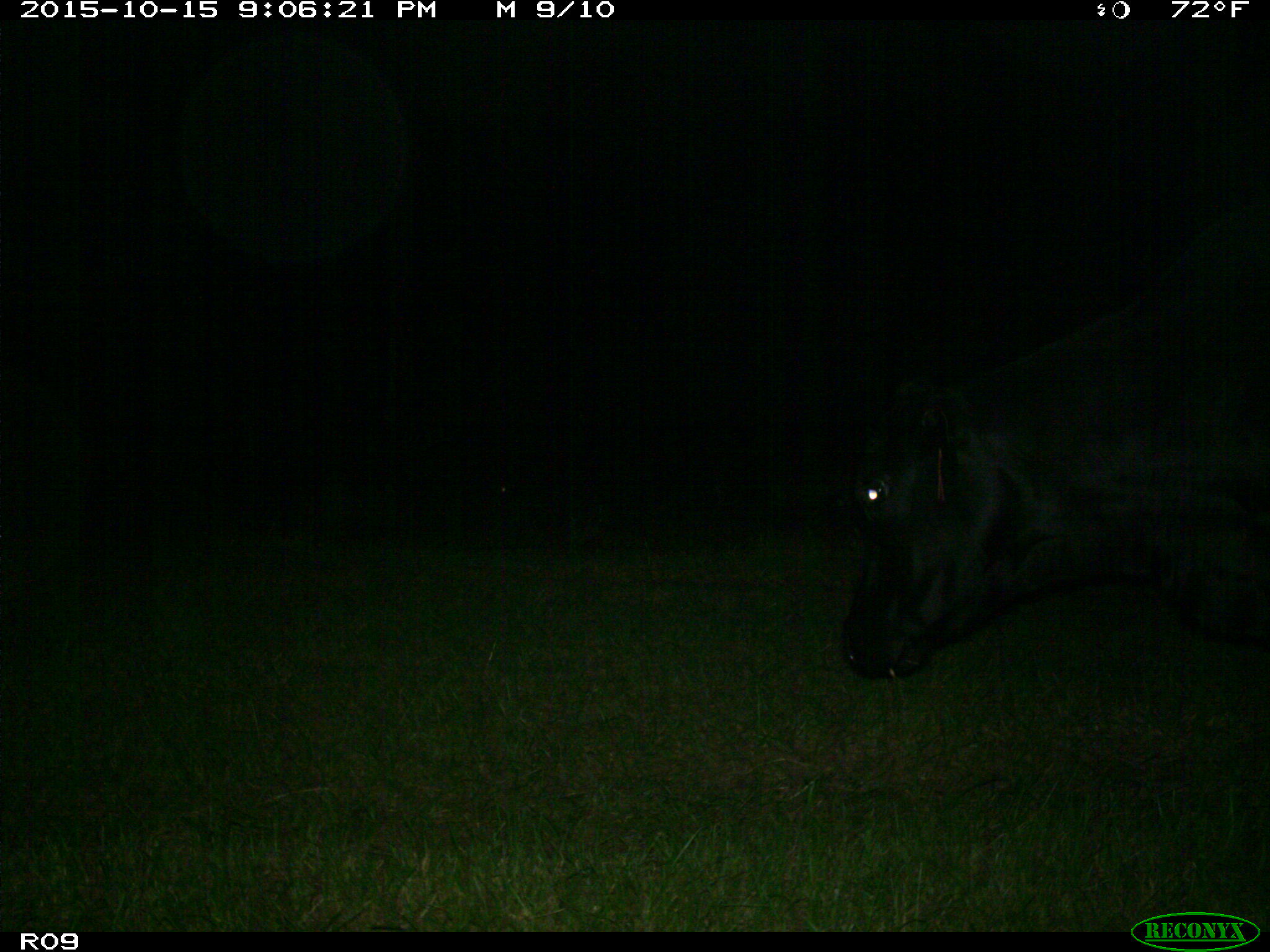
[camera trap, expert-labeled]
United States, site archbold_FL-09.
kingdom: Animalia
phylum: Chordata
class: Mammalia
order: Artiodactyla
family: Bovidae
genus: Bos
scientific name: Bos taurus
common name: domestic cow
Bos taurus (domestic cow).